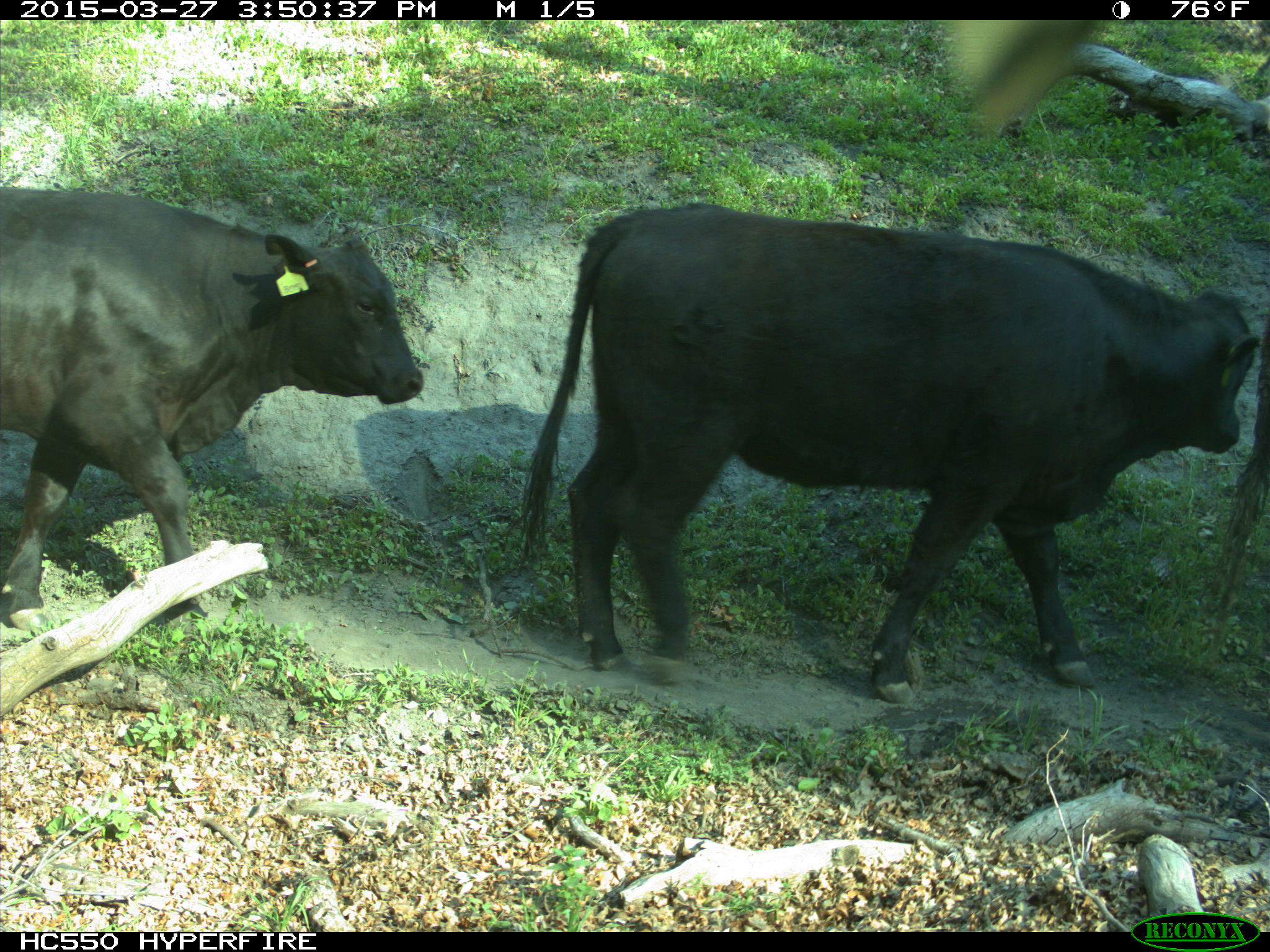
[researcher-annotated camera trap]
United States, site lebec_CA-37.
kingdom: Animalia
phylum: Chordata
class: Mammalia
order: Artiodactyla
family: Bovidae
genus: Bos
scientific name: Bos taurus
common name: domestic cow